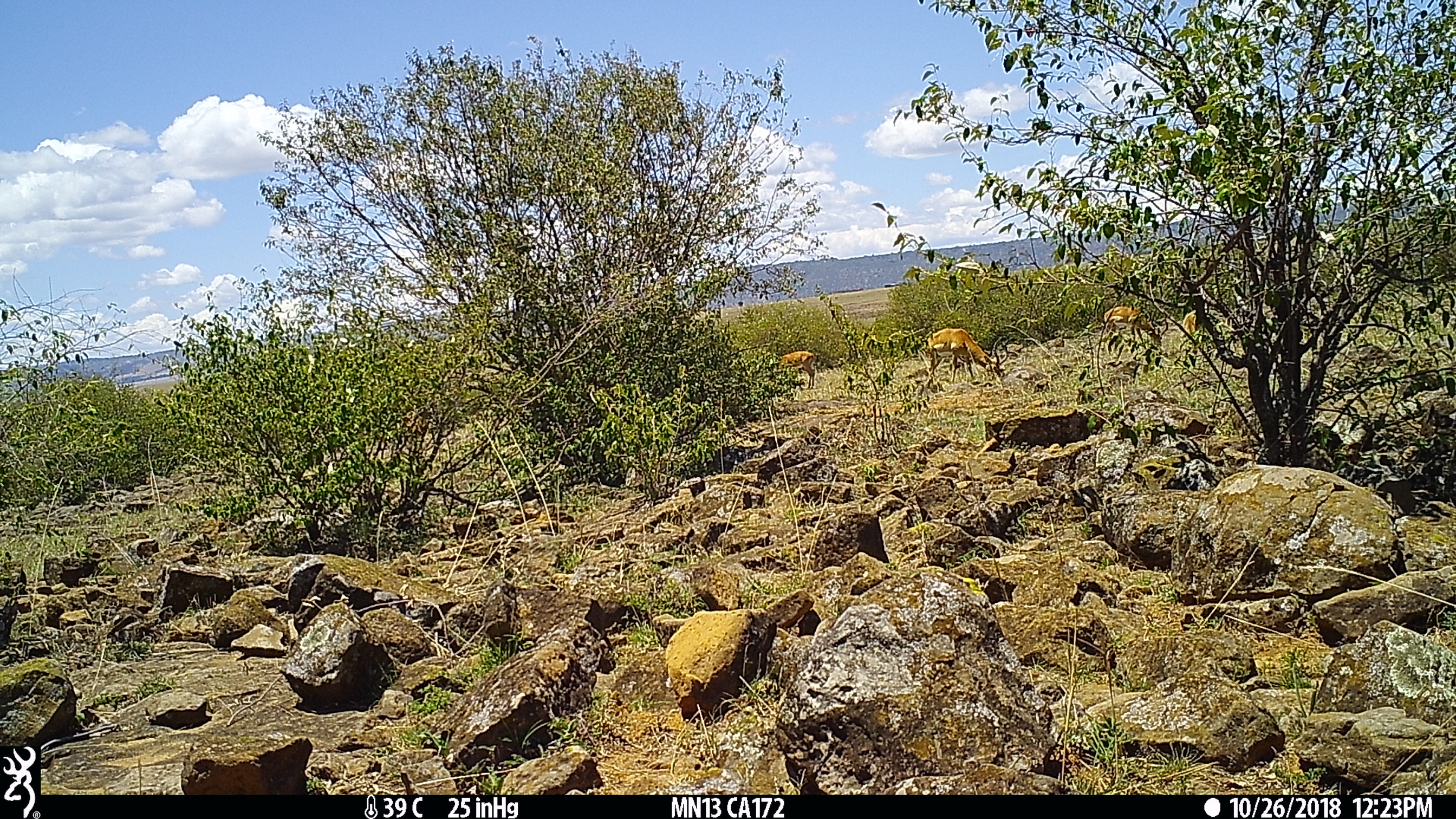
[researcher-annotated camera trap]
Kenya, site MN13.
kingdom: Animalia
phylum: Chordata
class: Mammalia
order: Artiodactyla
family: Bovidae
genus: Aepyceros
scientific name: Aepyceros melampus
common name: impala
Impala (Aepyceros melampus).